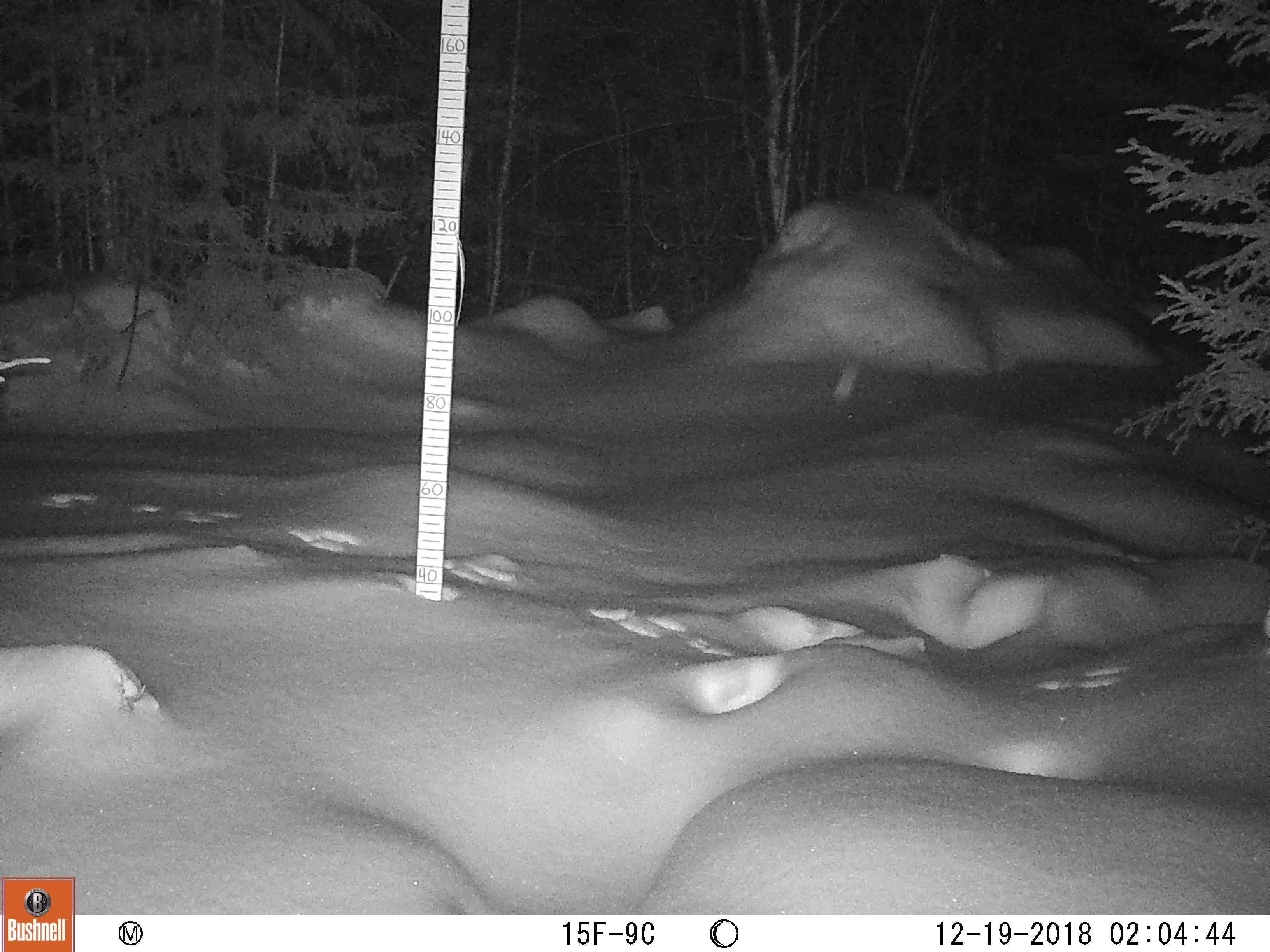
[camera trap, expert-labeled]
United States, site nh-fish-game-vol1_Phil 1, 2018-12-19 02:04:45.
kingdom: Animalia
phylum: Chordata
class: Mammalia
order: Lagomorpha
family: Leporidae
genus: Lepus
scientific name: Lepus americanus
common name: snowshoe hare